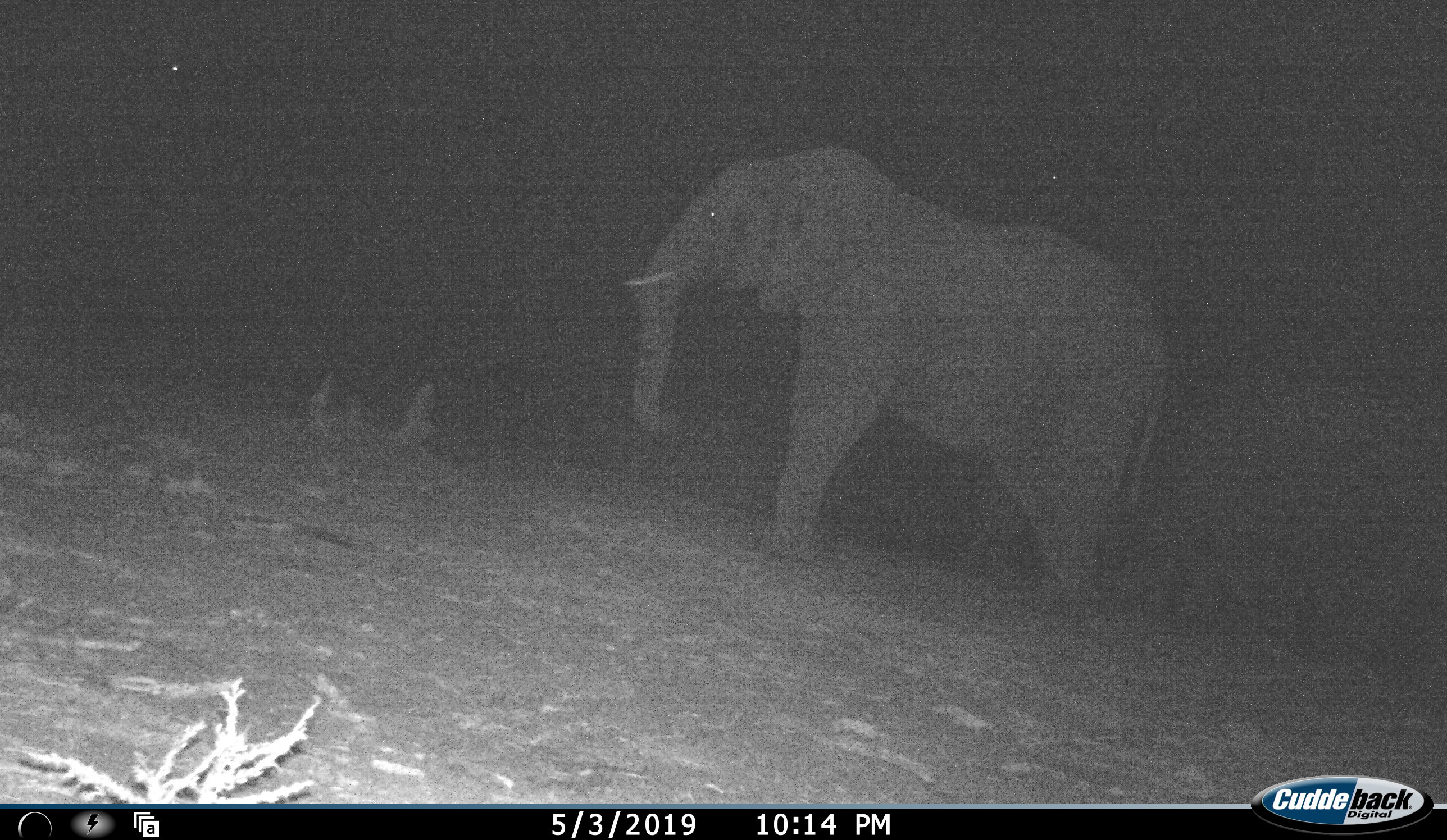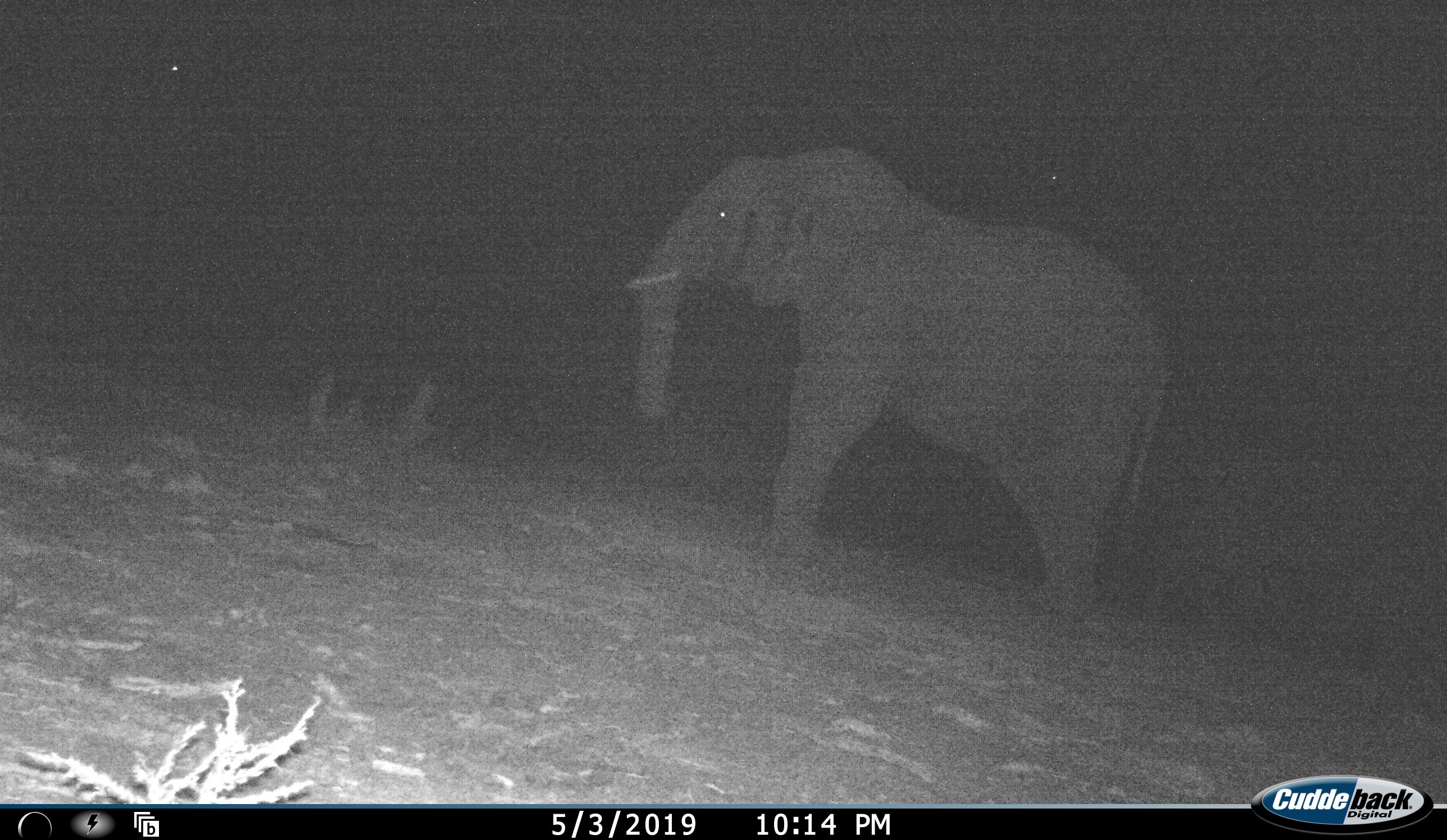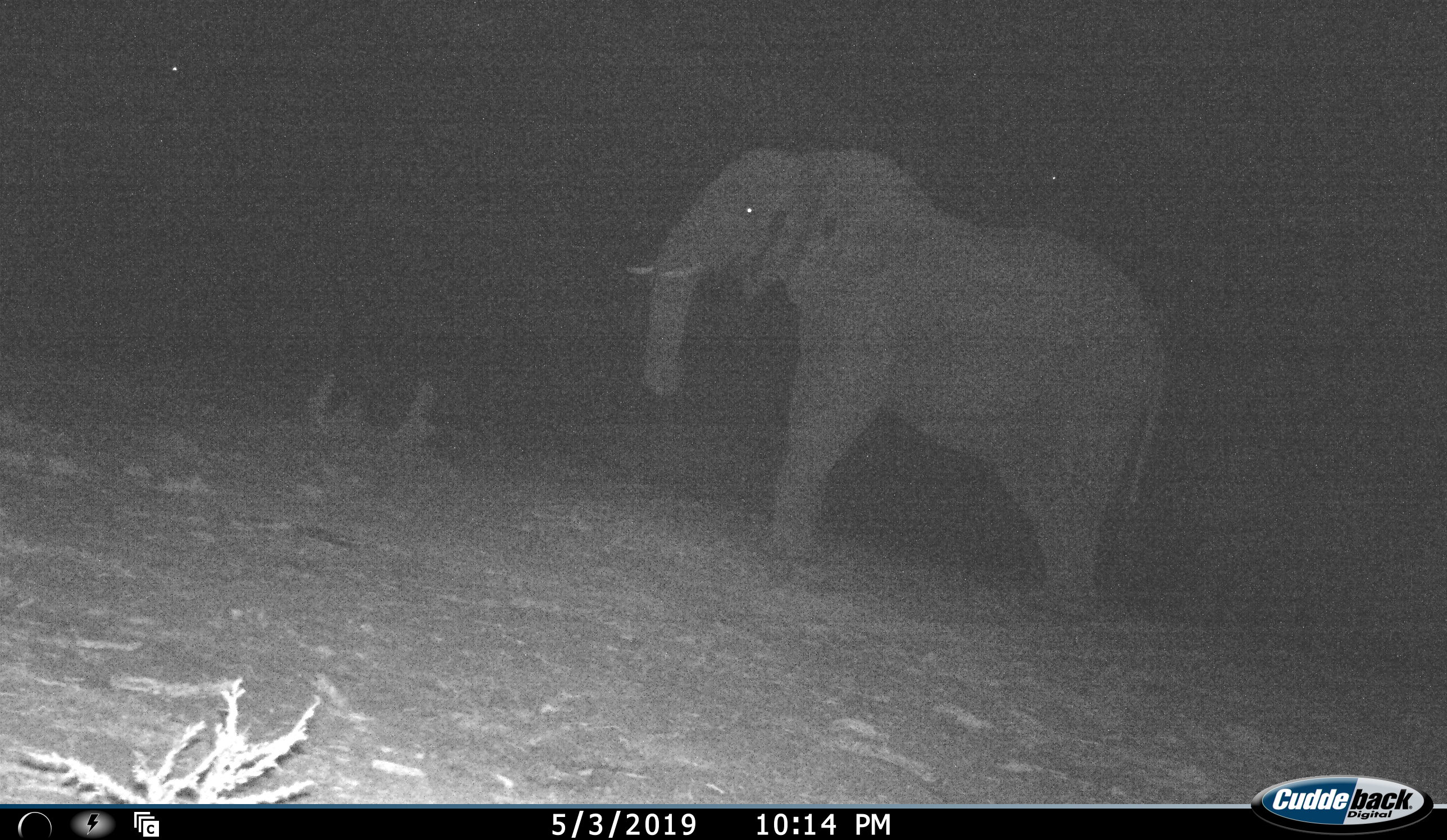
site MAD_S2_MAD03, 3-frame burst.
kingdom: Animalia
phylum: Chordata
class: Mammalia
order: Proboscidea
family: Elephantidae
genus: Loxodonta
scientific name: Loxodonta africana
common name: african bush elephant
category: elephant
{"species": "elephant (african bush elephant) (Loxodonta africana)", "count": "1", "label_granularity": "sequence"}